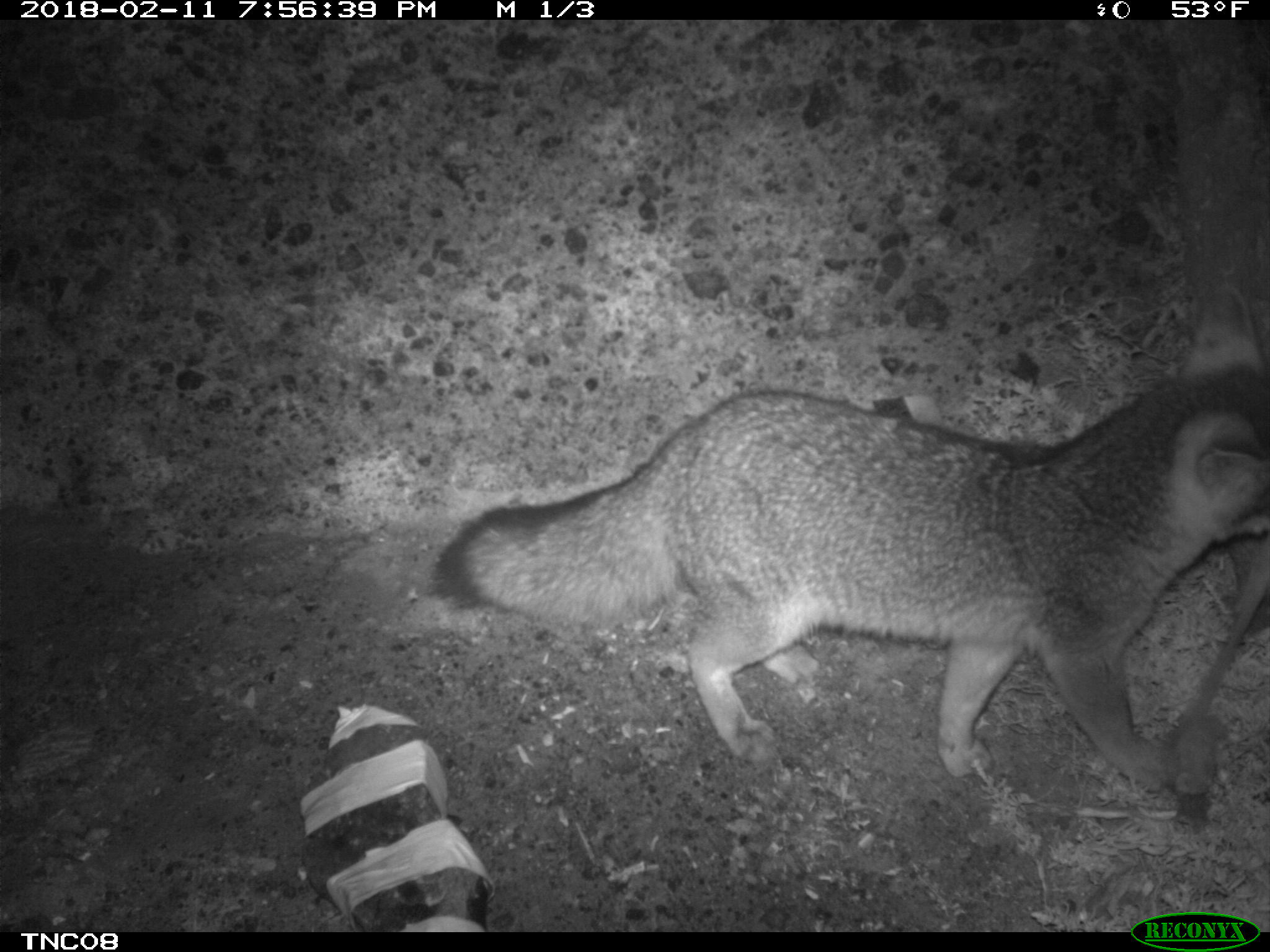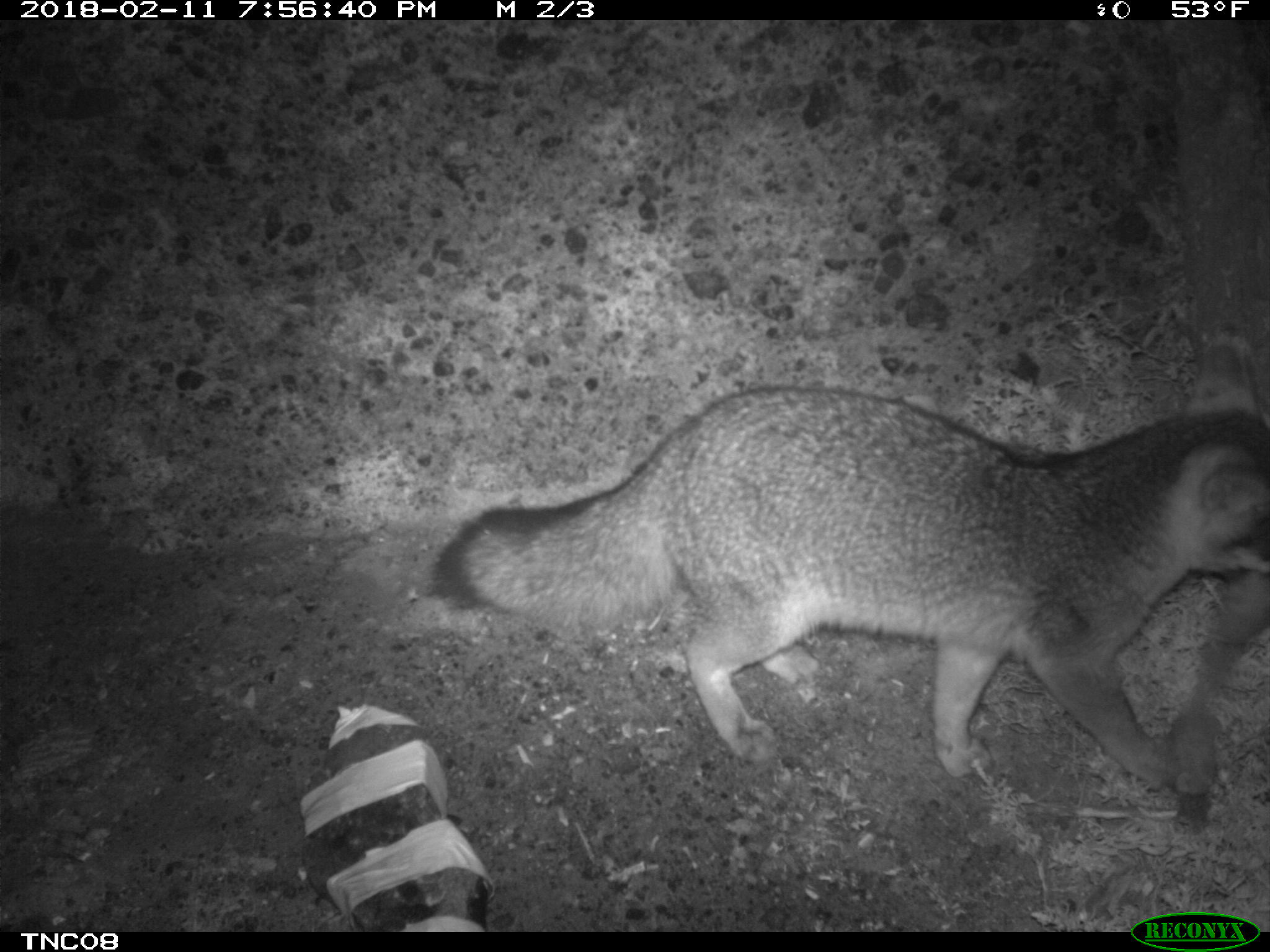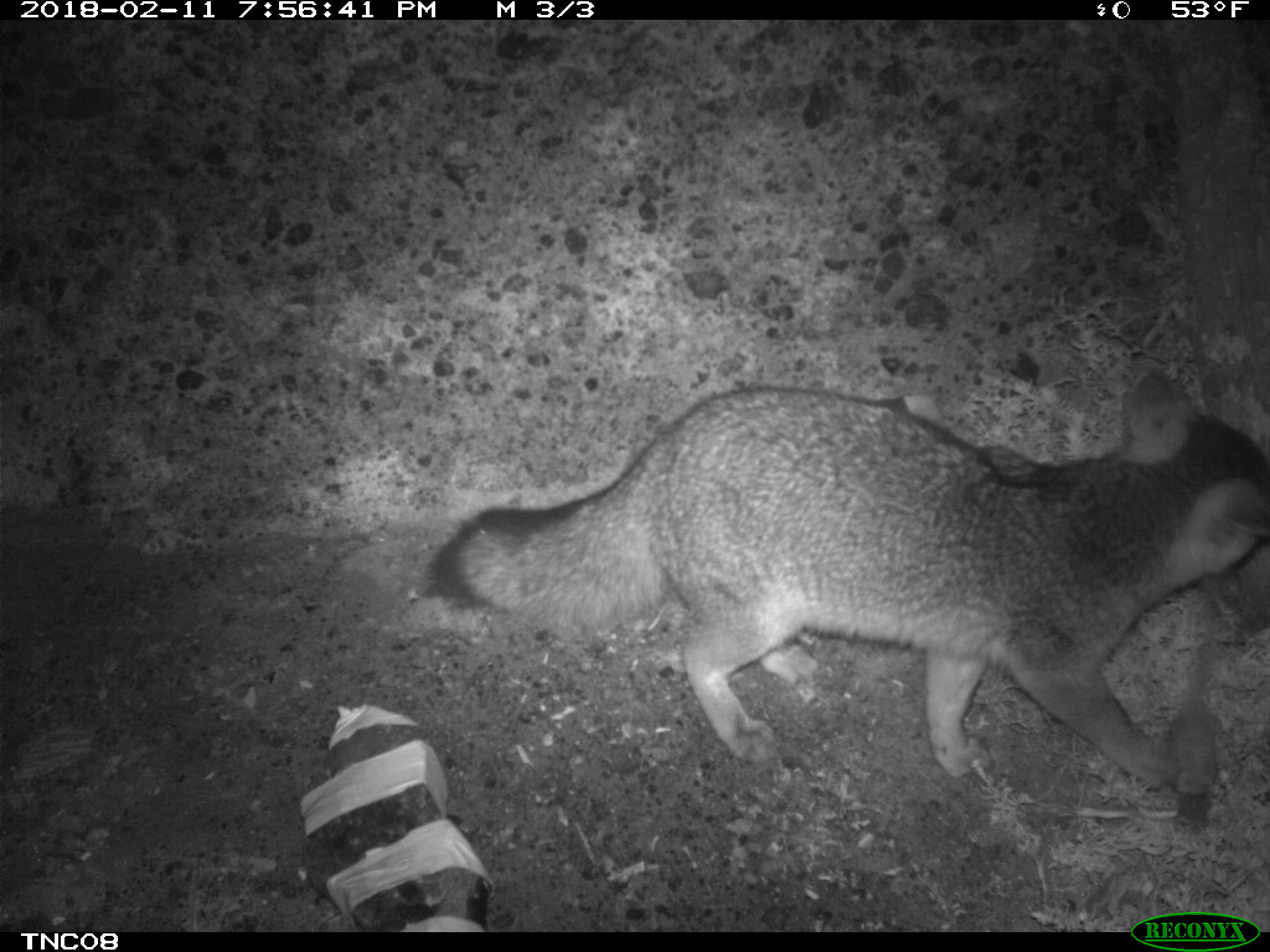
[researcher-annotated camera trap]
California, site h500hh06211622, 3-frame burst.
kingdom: Animalia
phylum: Chordata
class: Mammalia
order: Carnivora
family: Canidae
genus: Urocyon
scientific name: Urocyon littoralis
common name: island fox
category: fox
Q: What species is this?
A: Fox (island fox) (Urocyon littoralis).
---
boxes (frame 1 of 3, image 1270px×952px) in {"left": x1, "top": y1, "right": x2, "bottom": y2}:
fox: {"left": 430, "top": 278, "right": 1269, "bottom": 794}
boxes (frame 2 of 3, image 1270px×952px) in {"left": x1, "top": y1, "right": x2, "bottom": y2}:
fox: {"left": 430, "top": 383, "right": 1269, "bottom": 795}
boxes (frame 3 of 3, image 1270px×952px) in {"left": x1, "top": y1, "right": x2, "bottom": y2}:
fox: {"left": 423, "top": 364, "right": 1269, "bottom": 790}